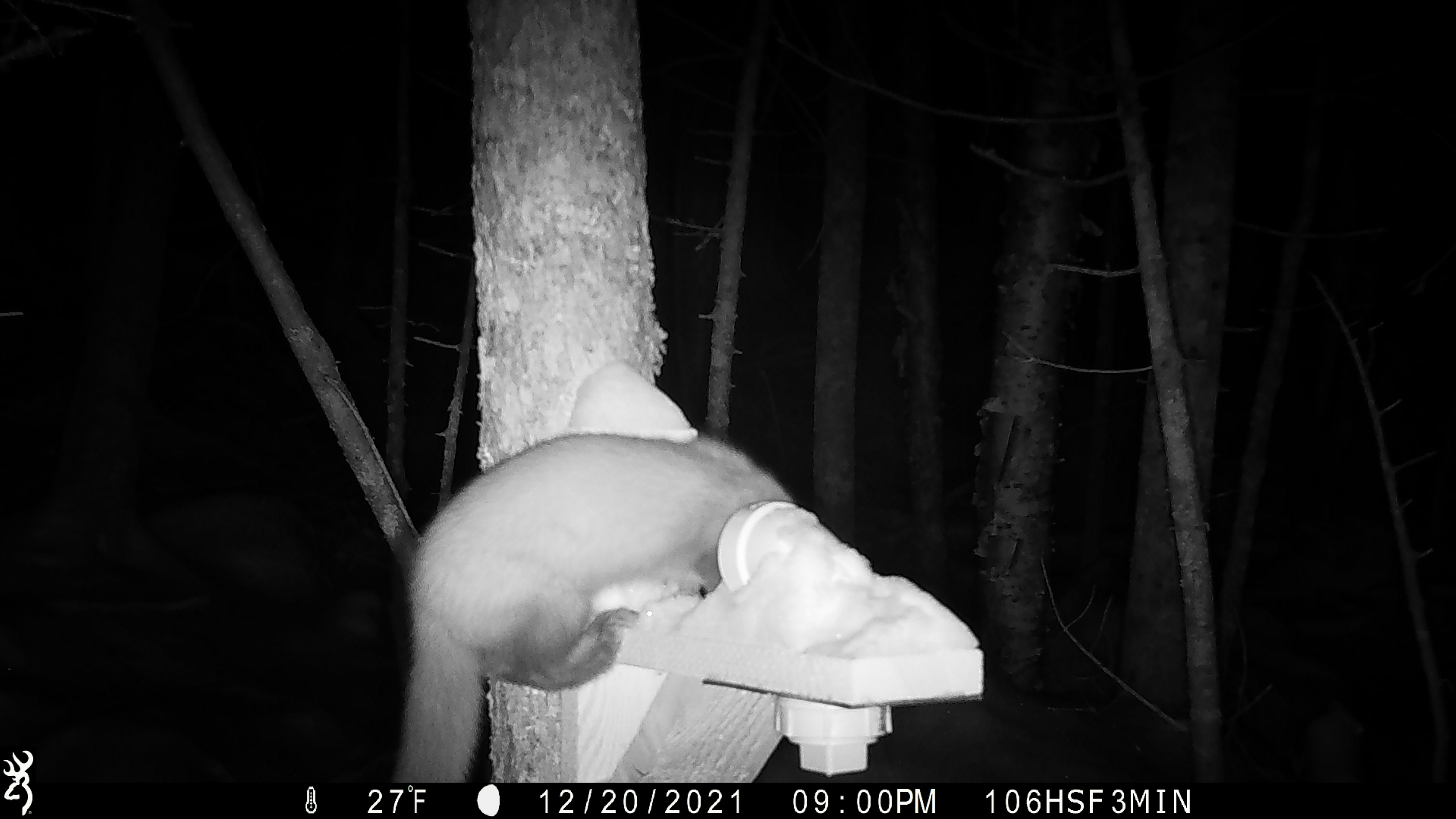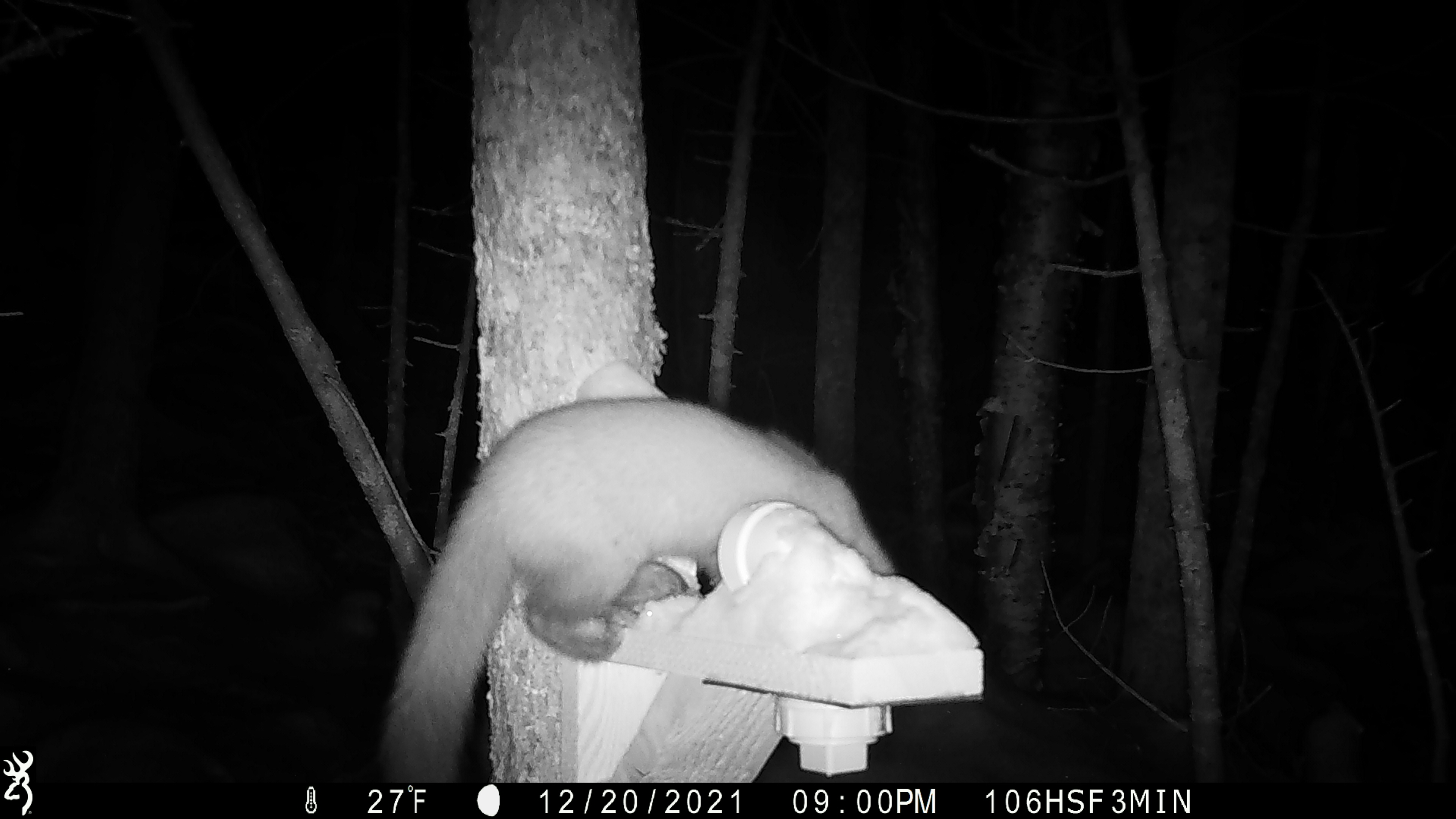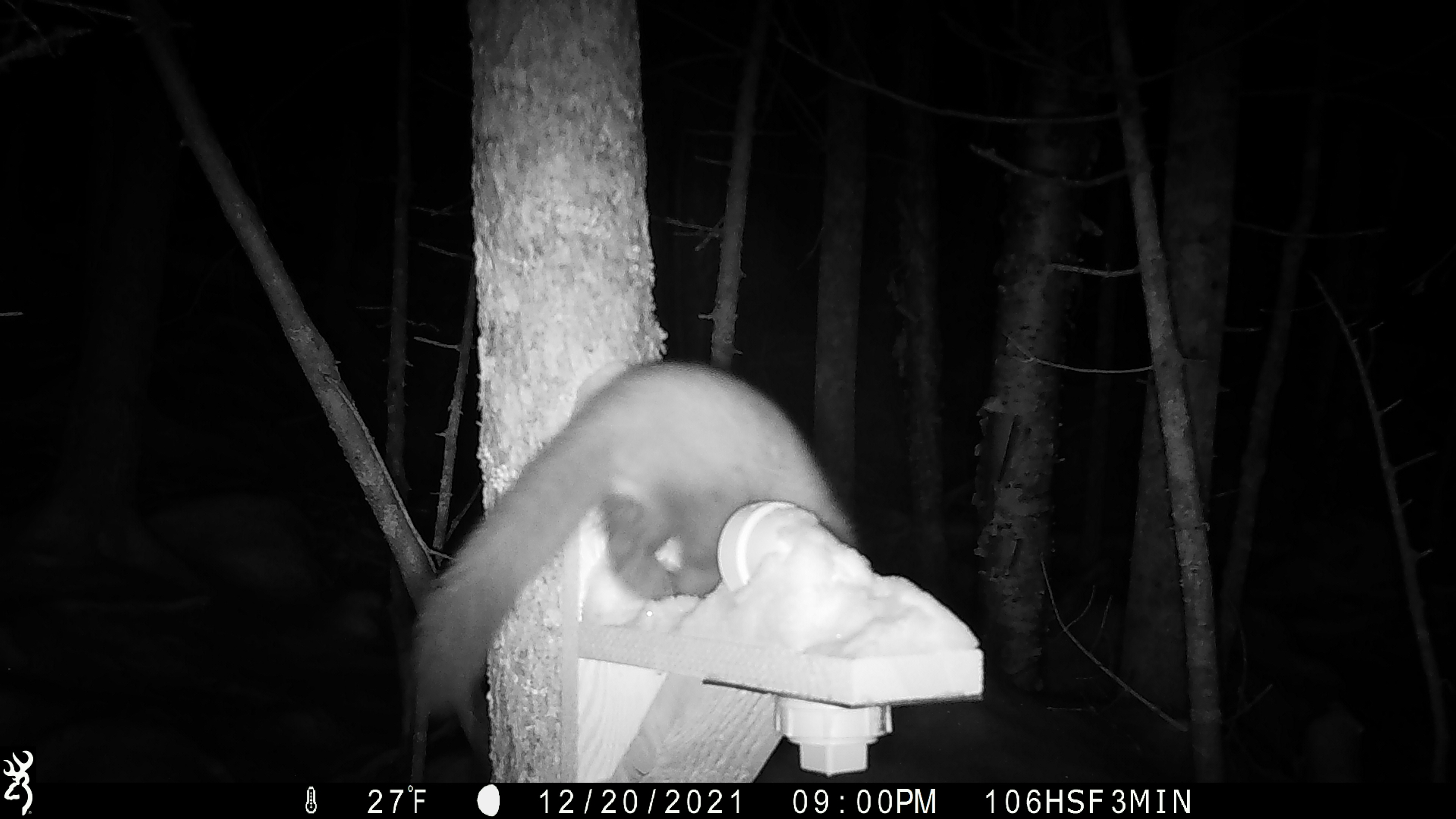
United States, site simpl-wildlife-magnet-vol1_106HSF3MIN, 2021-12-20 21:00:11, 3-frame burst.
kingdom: Animalia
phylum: Chordata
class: Mammalia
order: Carnivora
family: Mustelidae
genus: Martes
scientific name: Martes americana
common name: american marten